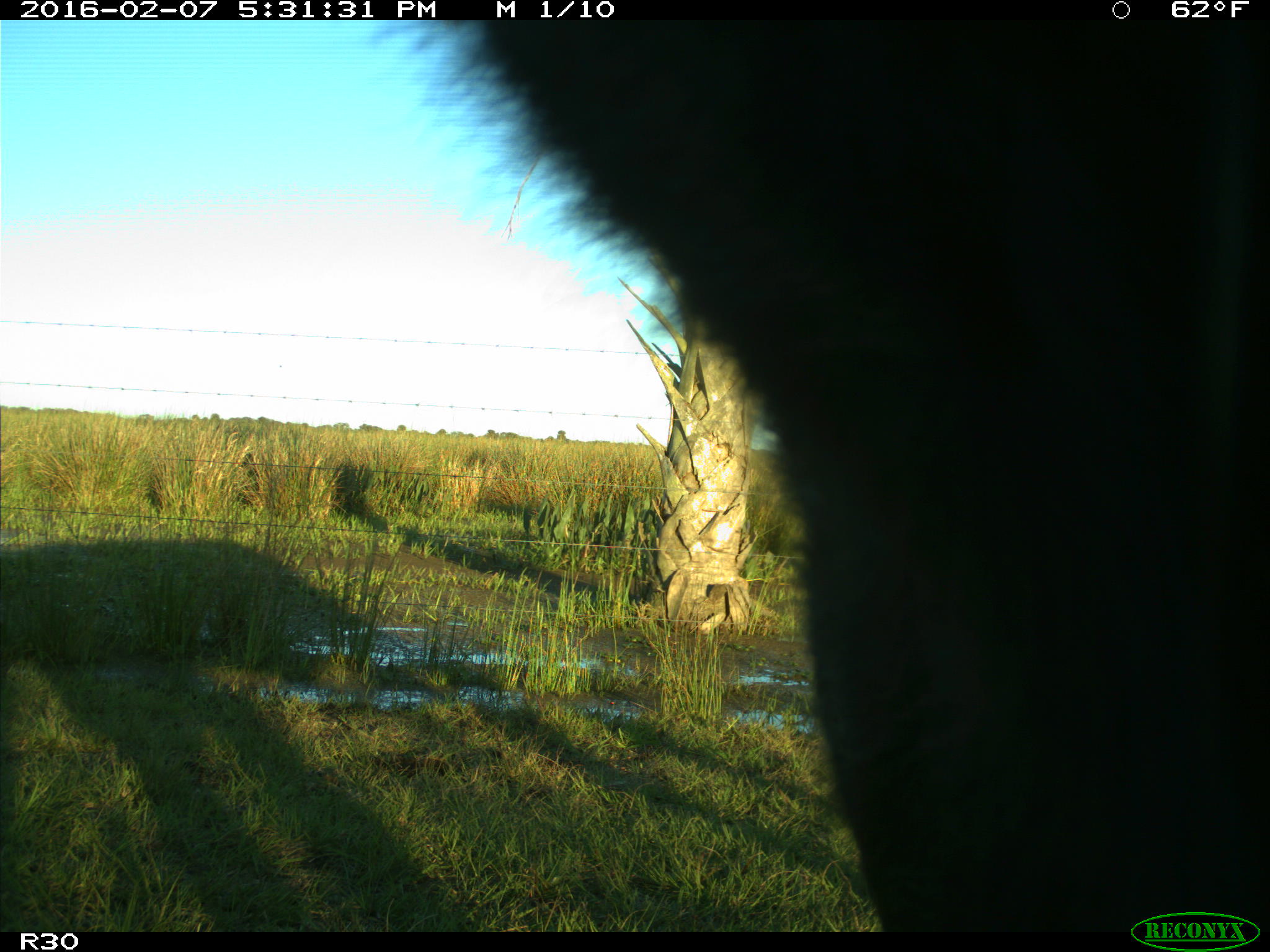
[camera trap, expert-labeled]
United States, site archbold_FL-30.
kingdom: Animalia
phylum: Chordata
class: Mammalia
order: Artiodactyla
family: Bovidae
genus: Bos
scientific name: Bos taurus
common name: domestic cow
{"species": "Bos taurus (domestic cow)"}